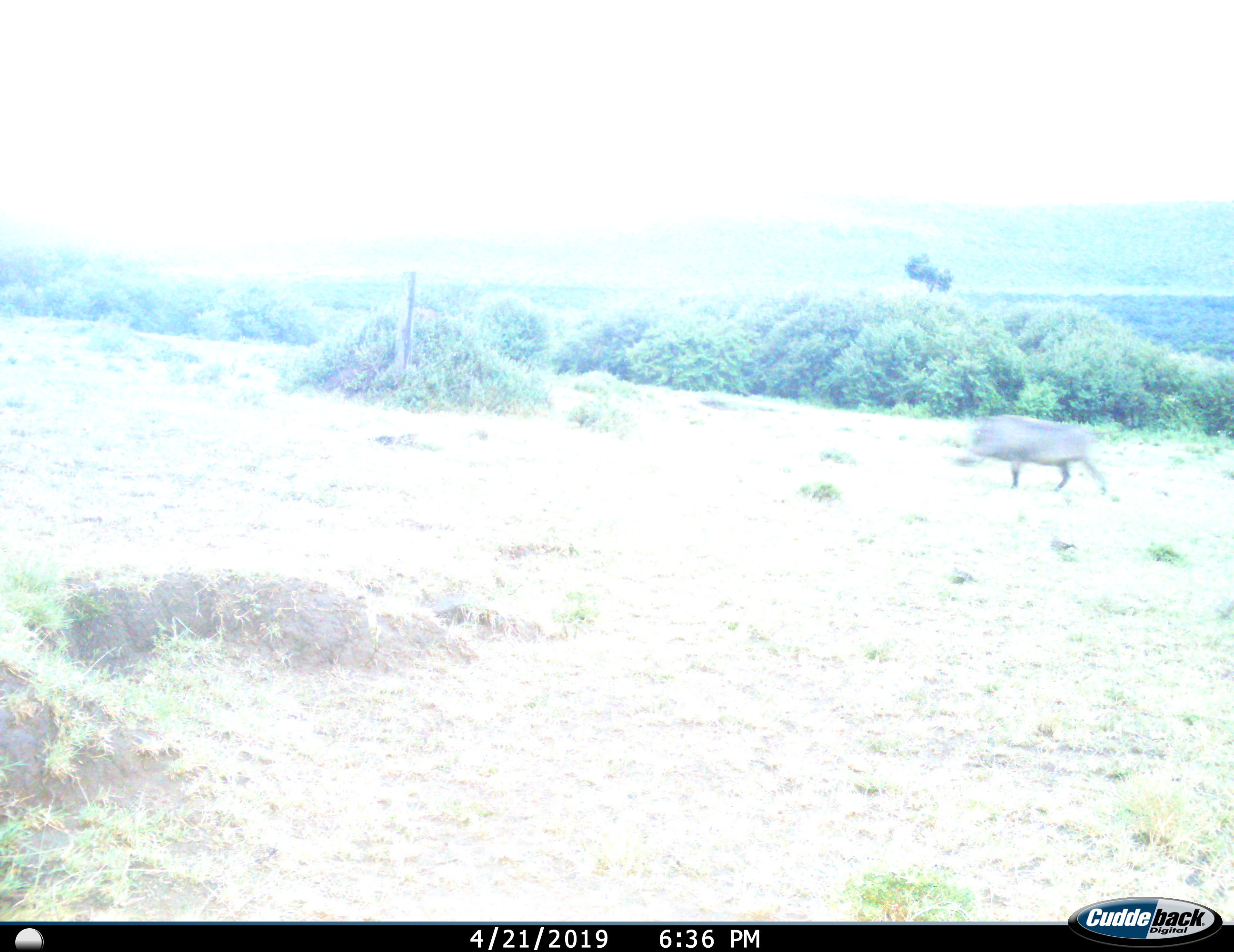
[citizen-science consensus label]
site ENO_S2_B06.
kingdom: Animalia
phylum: Chordata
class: Mammalia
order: Artiodactyla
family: Suidae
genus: Phacochoerus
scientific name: Phacochoerus africanus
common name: warthog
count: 1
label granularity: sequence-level